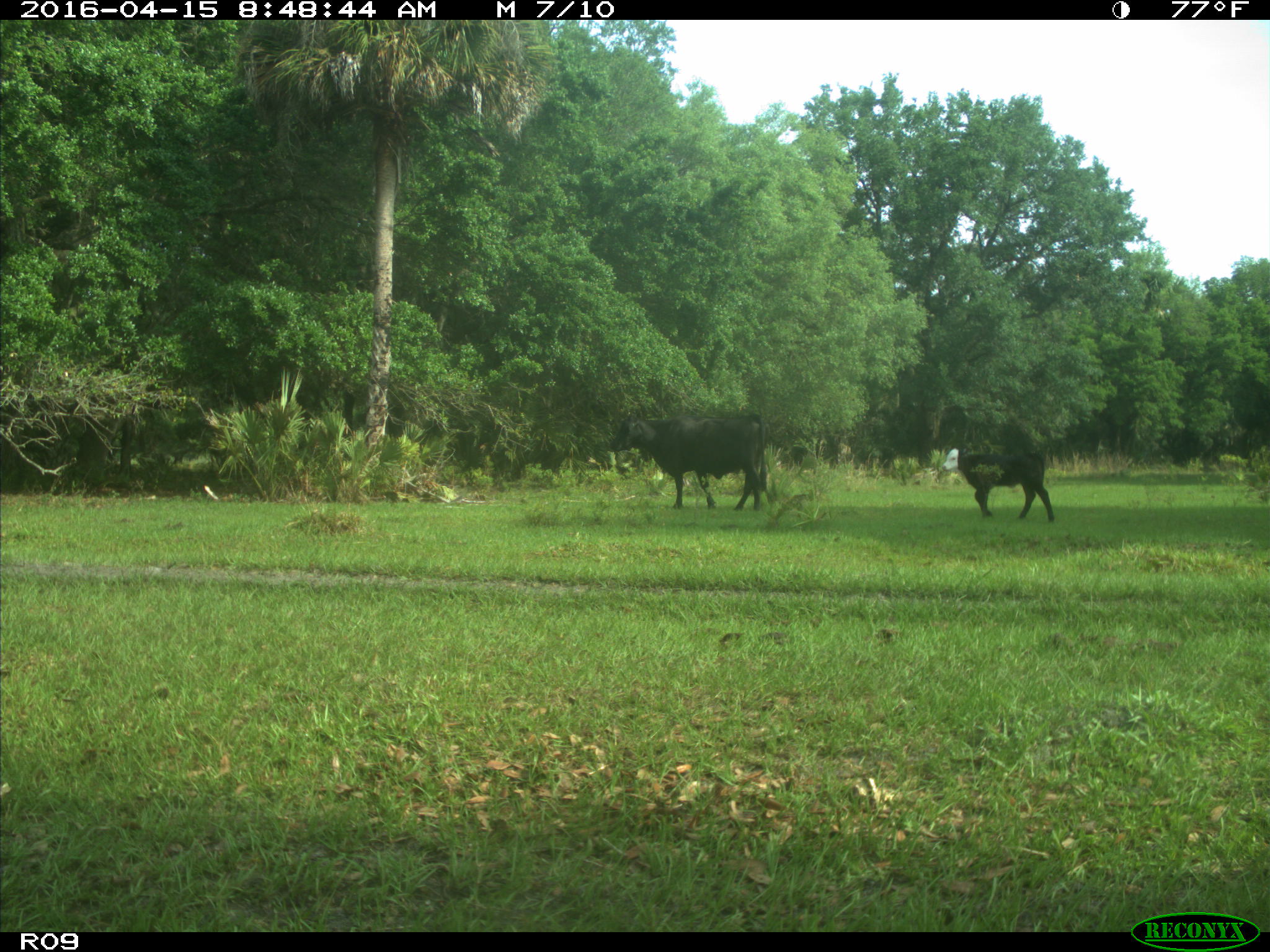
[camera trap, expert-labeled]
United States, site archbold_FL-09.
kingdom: Animalia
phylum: Chordata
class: Mammalia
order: Artiodactyla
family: Bovidae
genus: Bos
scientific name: Bos taurus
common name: domestic cow